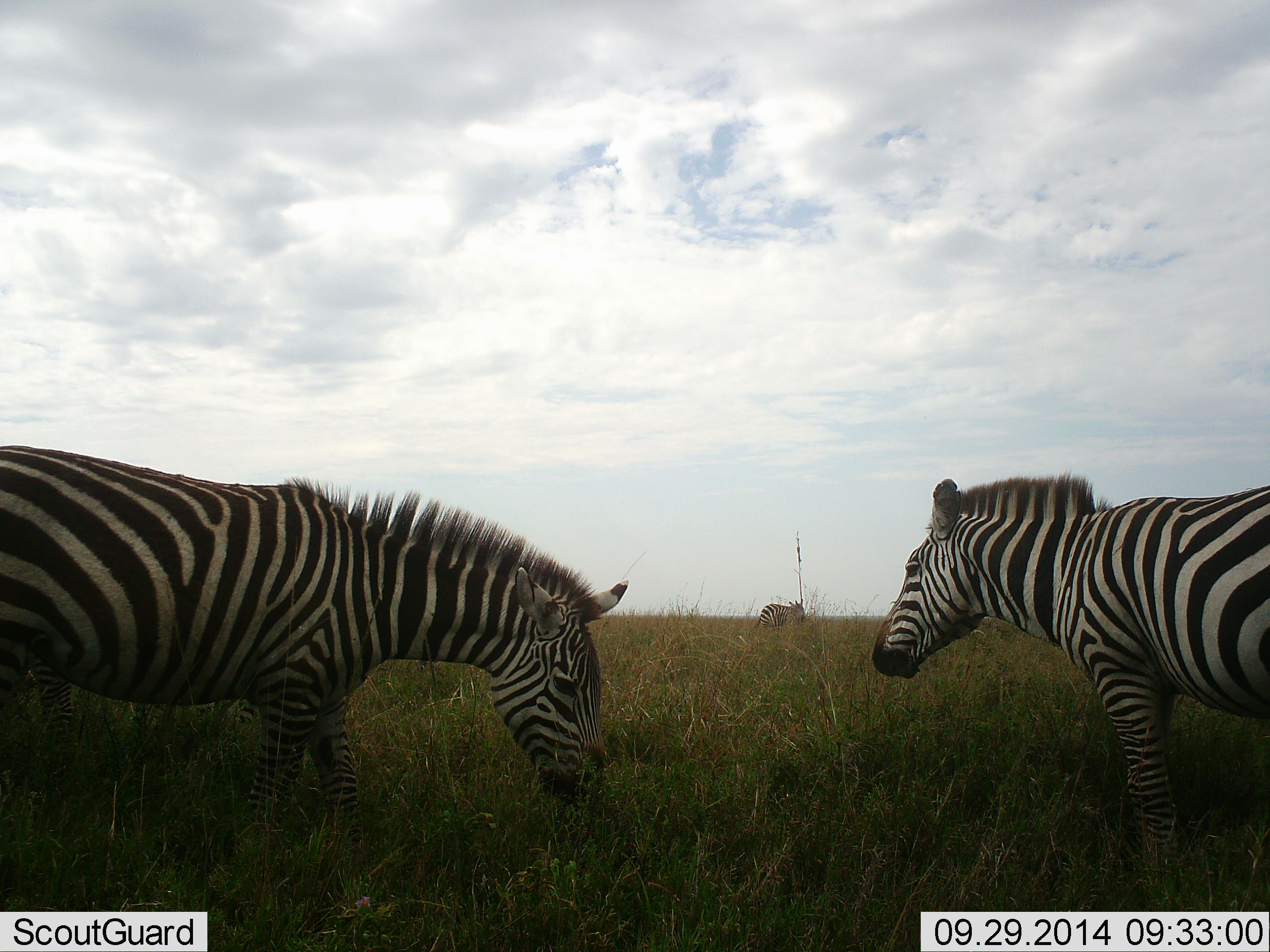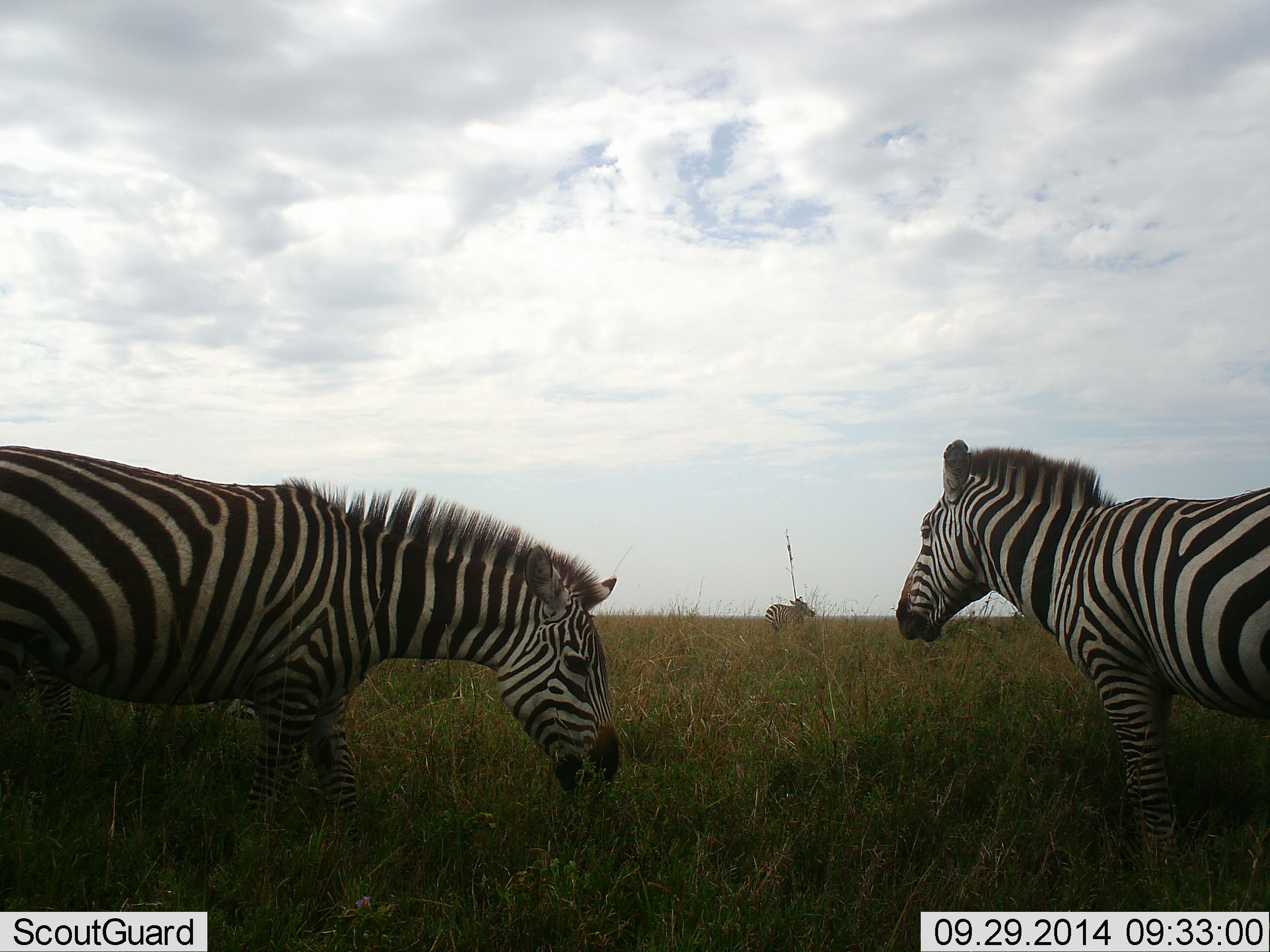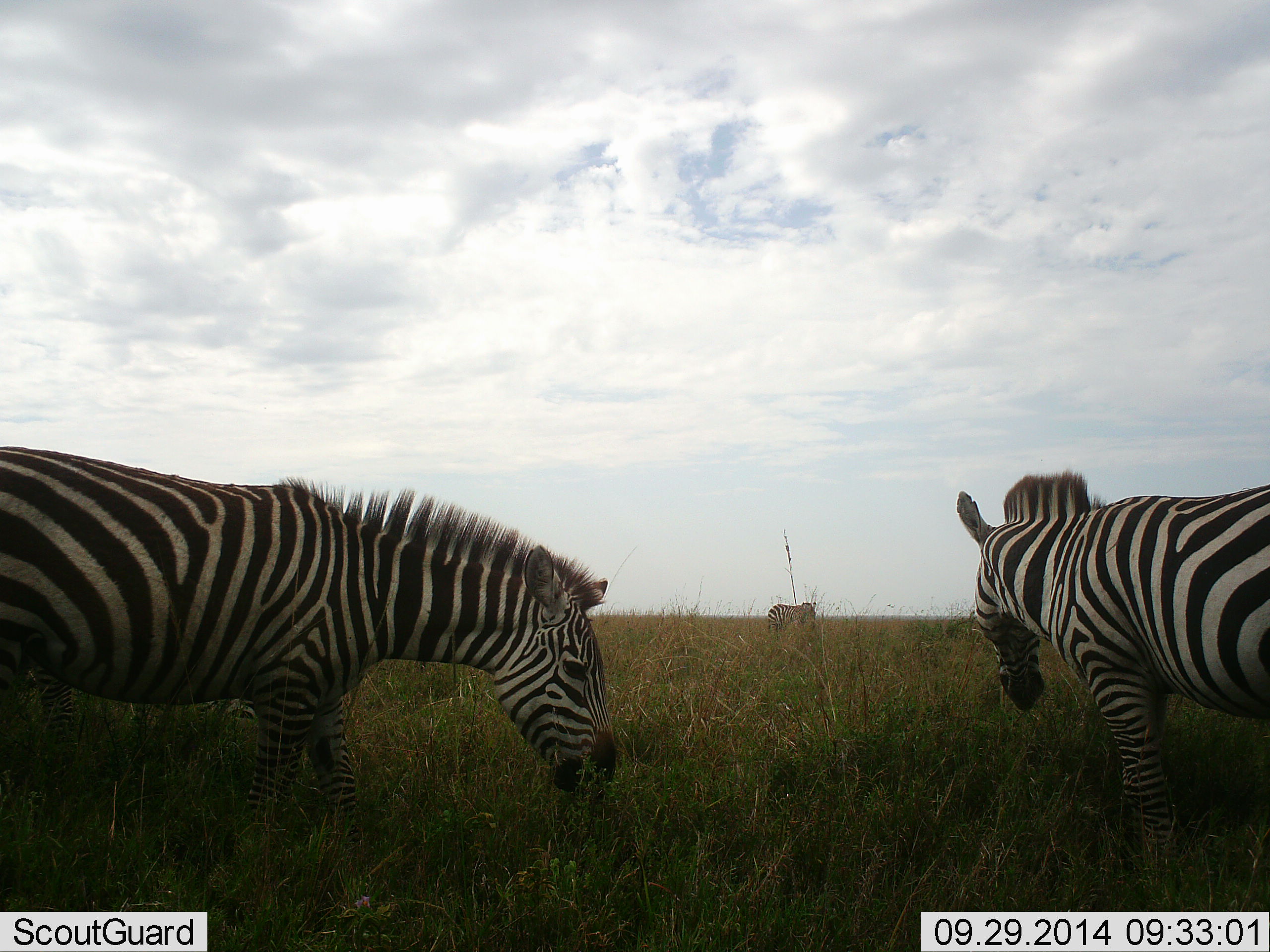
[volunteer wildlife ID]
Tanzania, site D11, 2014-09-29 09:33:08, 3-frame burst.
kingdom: Animalia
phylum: Chordata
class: Mammalia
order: Perissodactyla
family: Equidae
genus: Equus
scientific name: Equus quagga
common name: plains zebra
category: zebra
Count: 3.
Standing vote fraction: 70%.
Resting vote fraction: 0%.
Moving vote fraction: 0%.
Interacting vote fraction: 0%.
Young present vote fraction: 0%.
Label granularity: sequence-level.